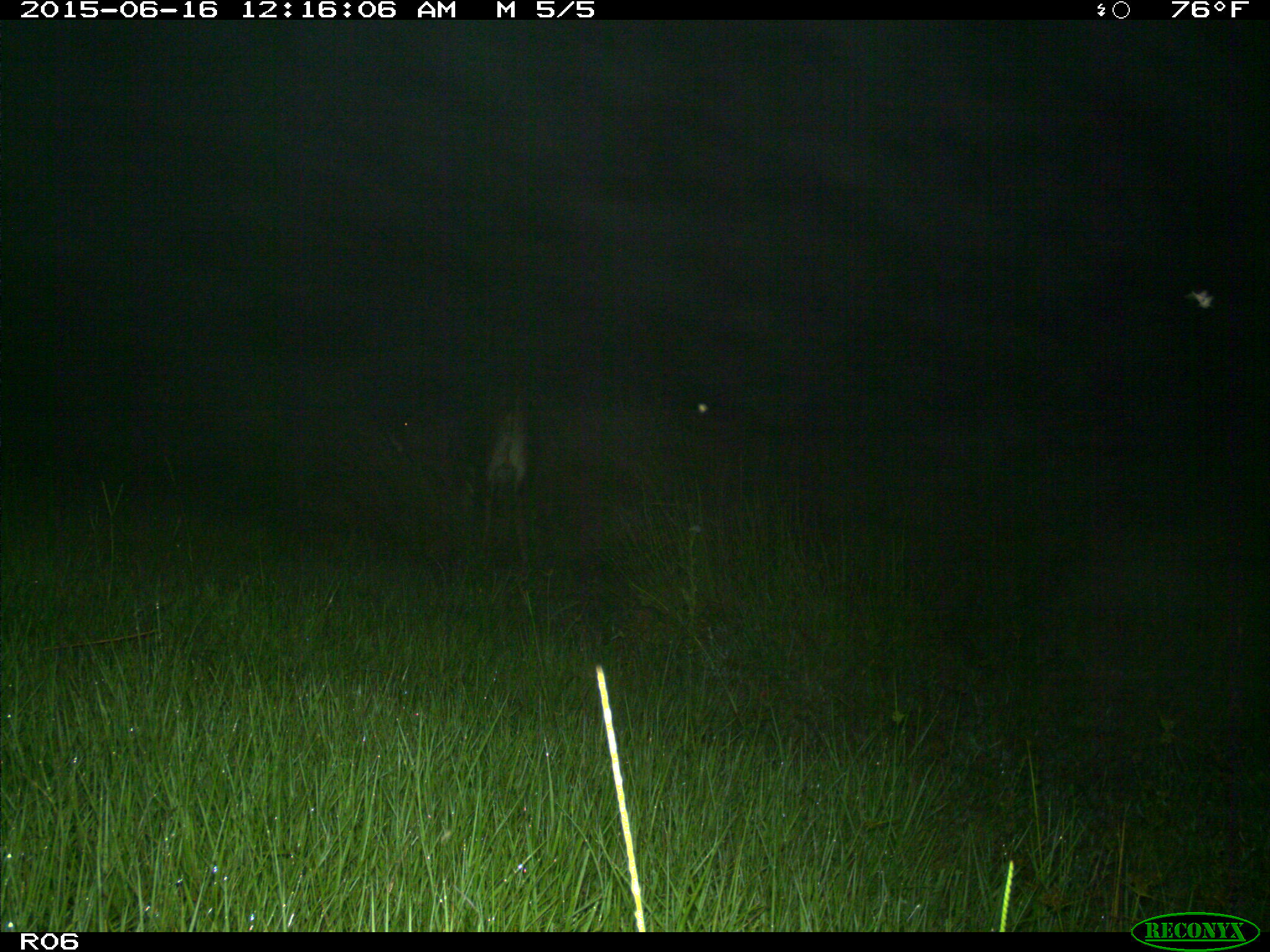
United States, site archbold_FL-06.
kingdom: Animalia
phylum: Chordata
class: Mammalia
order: Artiodactyla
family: Bovidae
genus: Bos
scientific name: Bos taurus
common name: domestic cow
Bos taurus (domestic cow).